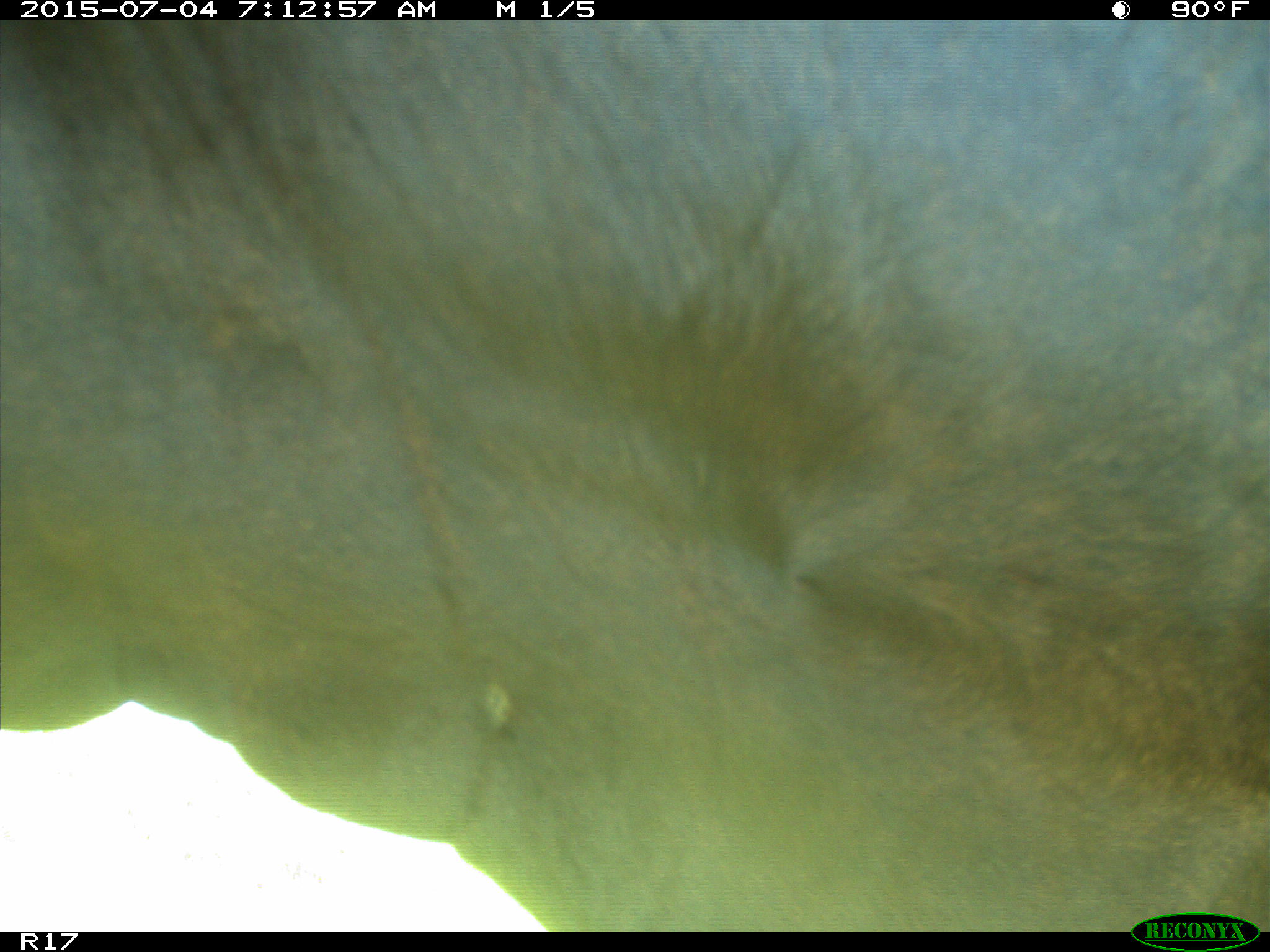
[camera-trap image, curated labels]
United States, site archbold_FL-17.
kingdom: Animalia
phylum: Chordata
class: Mammalia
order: Artiodactyla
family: Bovidae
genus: Bos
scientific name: Bos taurus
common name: domestic cow